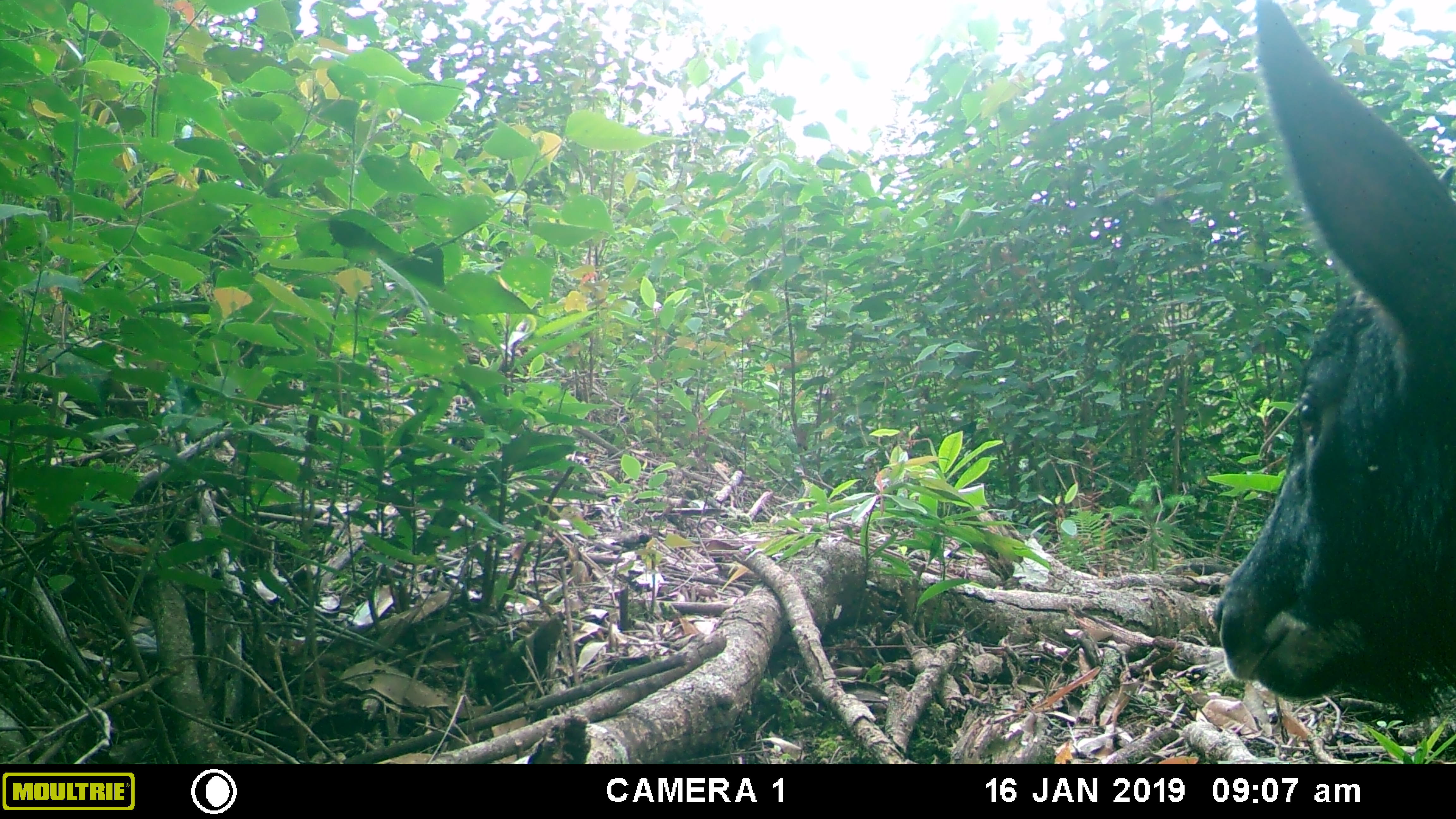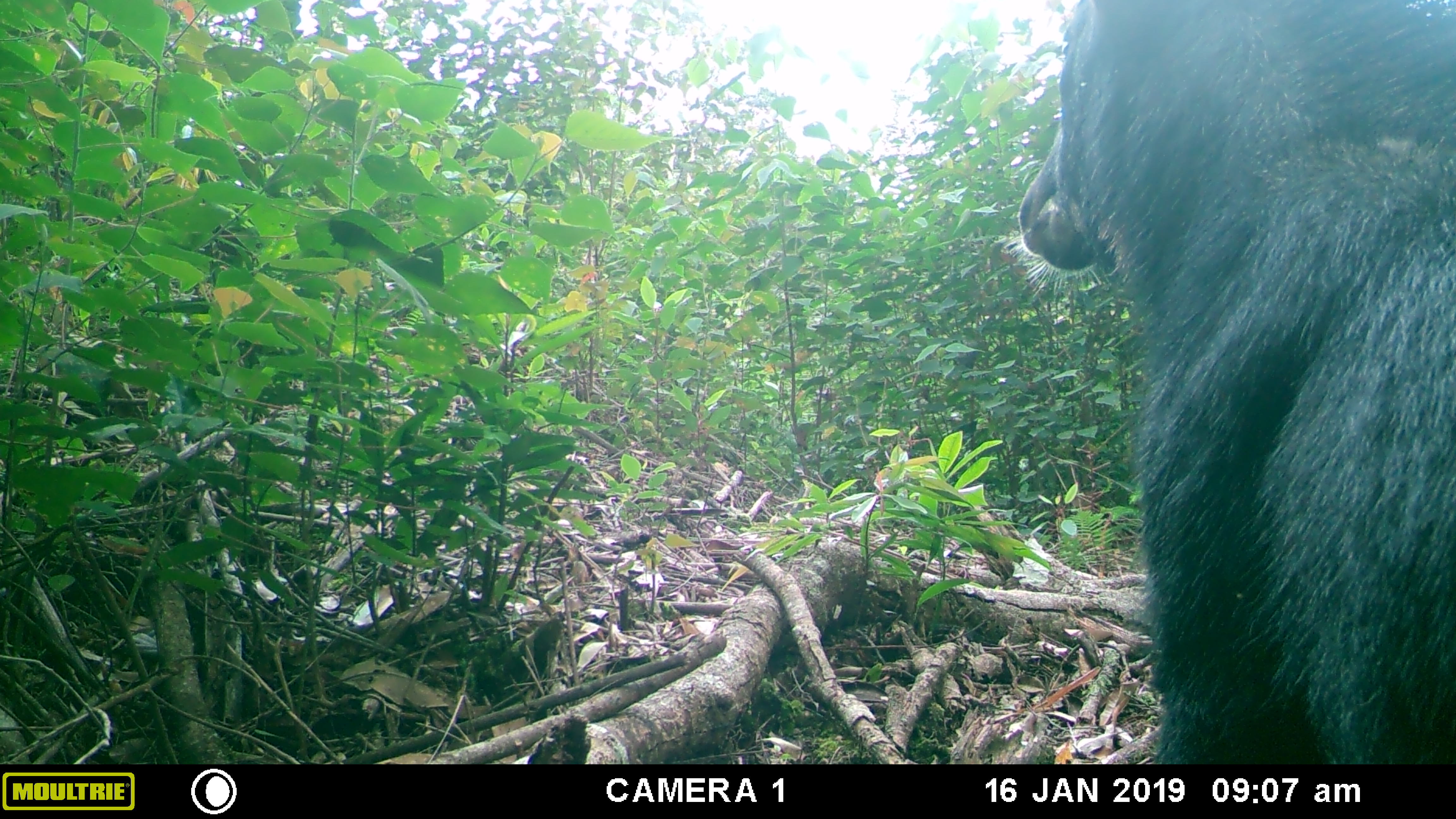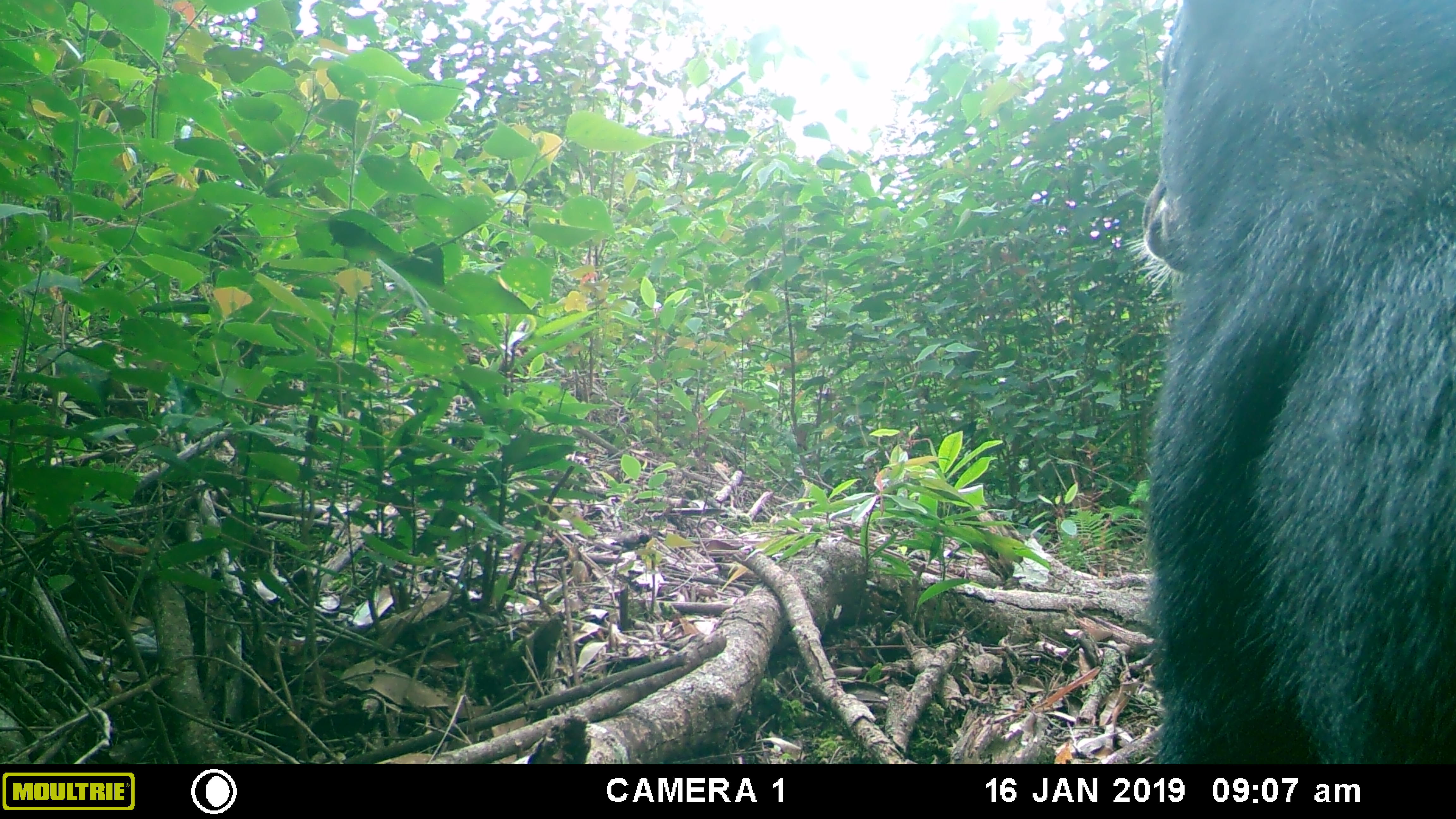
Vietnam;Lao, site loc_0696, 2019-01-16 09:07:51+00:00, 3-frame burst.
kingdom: Animalia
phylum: Chordata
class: Mammalia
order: Artiodactyla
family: Bovidae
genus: Capricornis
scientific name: Capricornis sumatraensis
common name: chinese serow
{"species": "chinese serow (Capricornis sumatraensis)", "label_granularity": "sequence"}